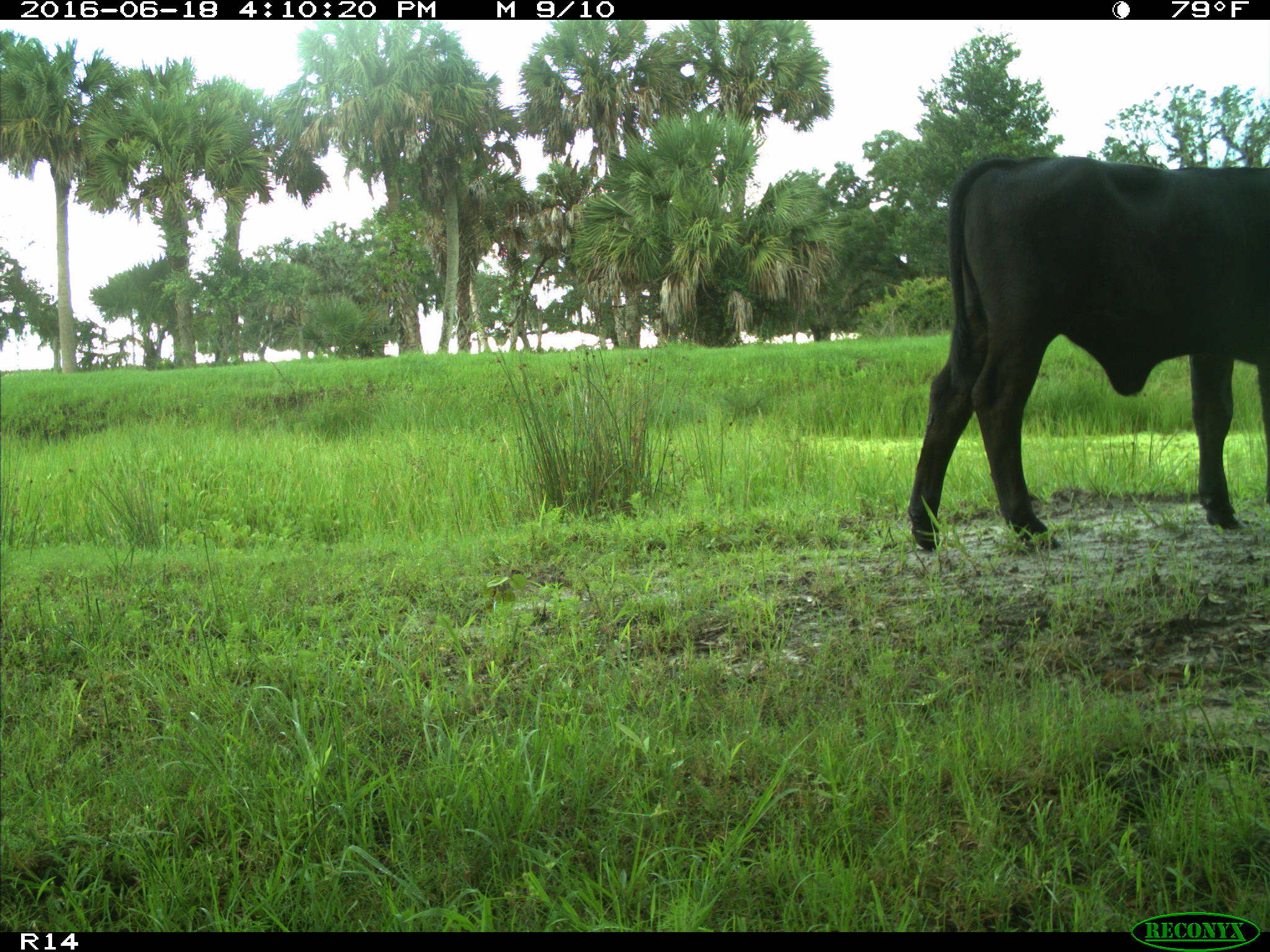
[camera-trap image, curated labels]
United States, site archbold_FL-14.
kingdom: Animalia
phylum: Chordata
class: Mammalia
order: Artiodactyla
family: Bovidae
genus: Bos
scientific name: Bos taurus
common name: domestic cow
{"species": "Bos taurus (domestic cow)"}